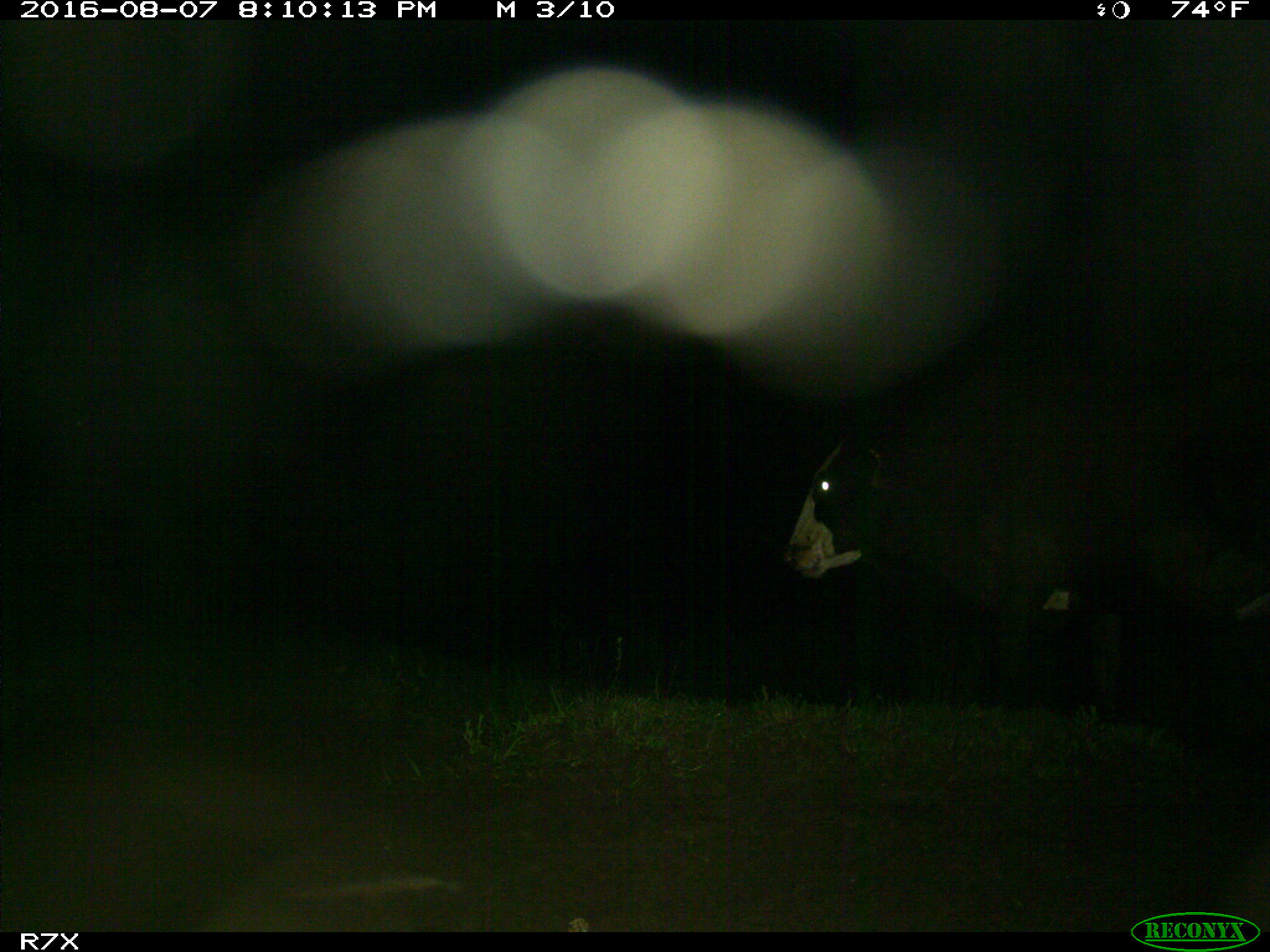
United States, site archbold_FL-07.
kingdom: Animalia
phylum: Chordata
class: Mammalia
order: Artiodactyla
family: Bovidae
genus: Bos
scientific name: Bos taurus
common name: domestic cow